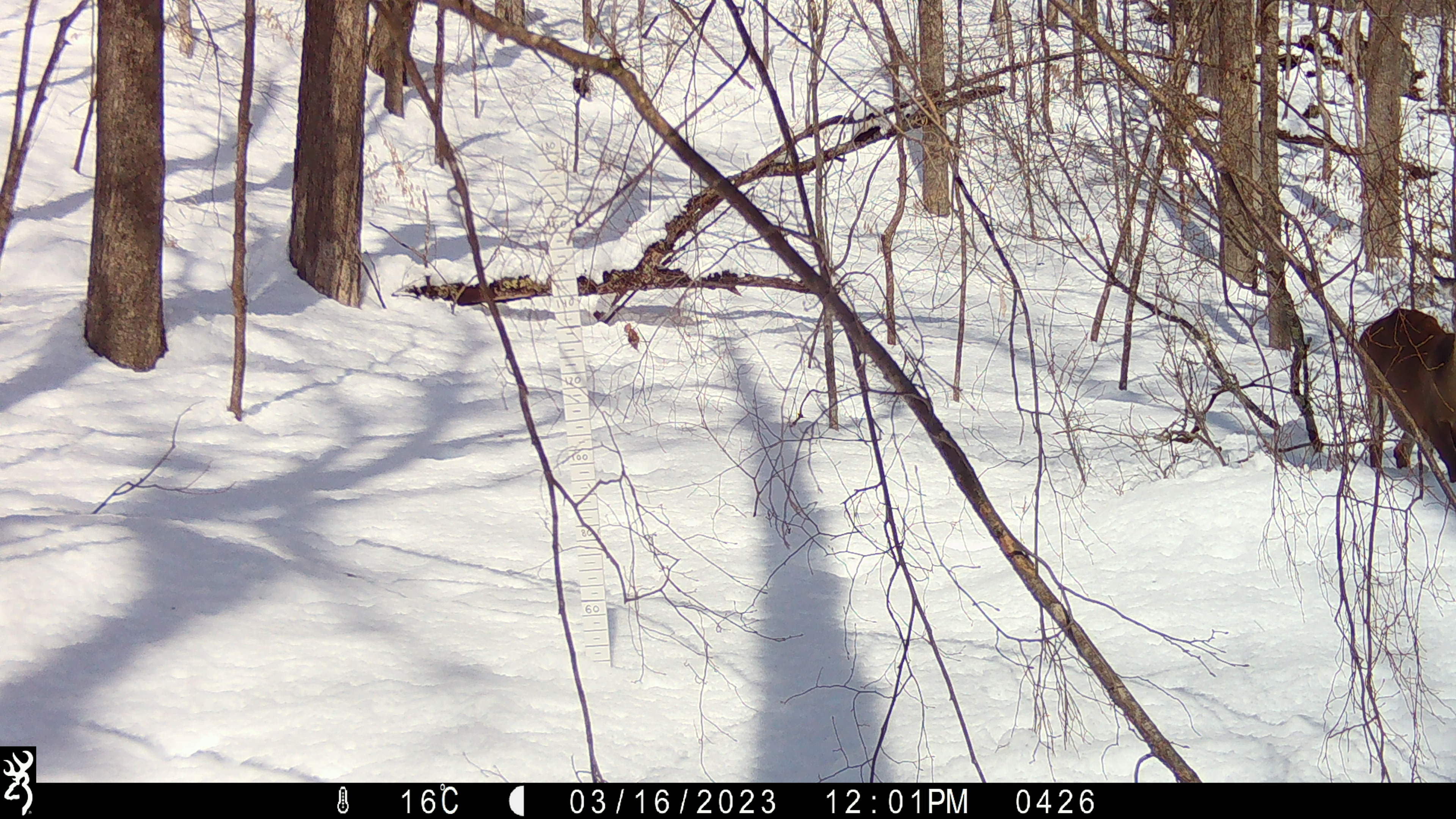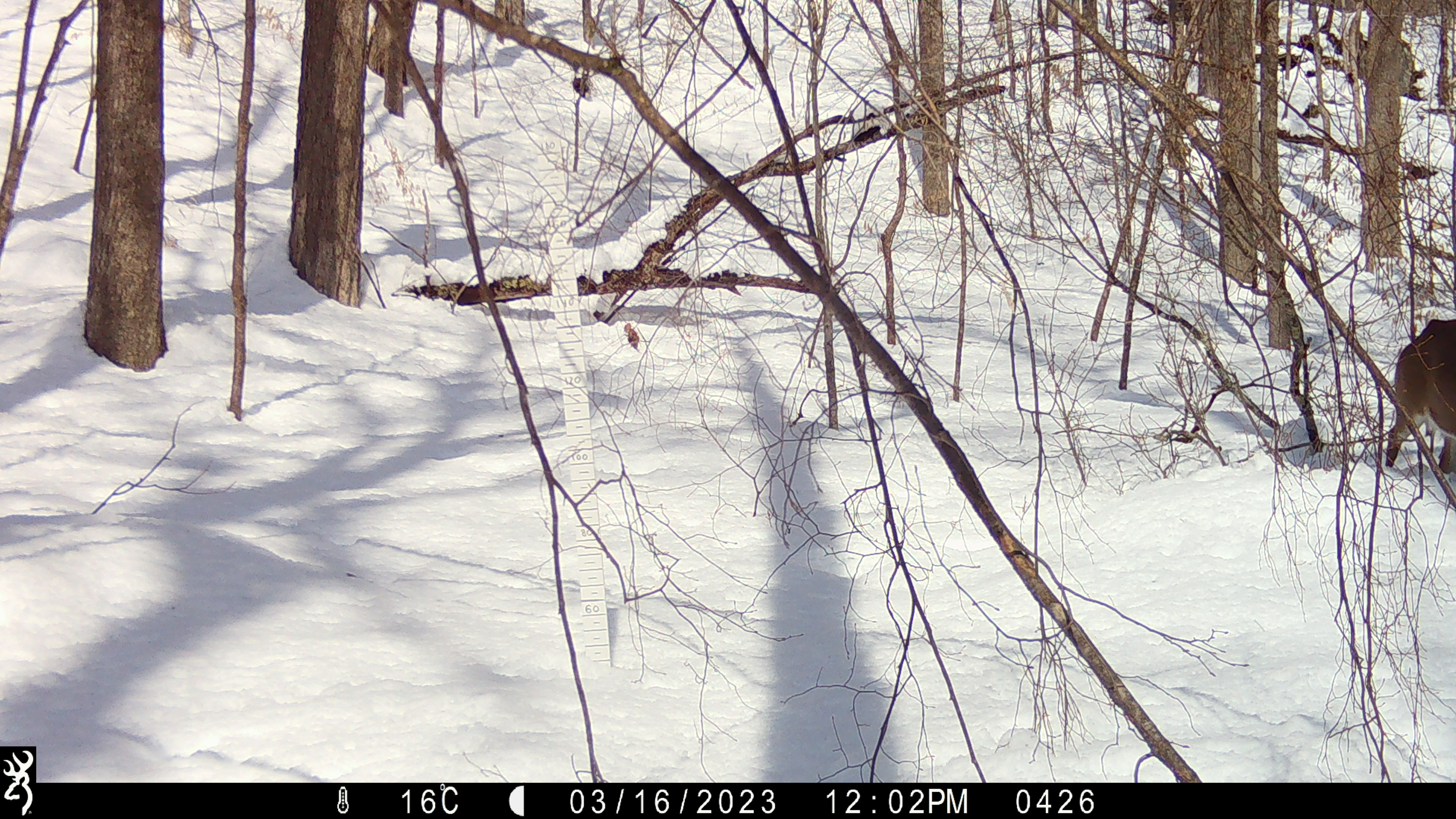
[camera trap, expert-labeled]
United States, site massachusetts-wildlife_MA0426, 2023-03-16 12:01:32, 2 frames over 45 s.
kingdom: Animalia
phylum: Chordata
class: Mammalia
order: Artiodactyla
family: Cervidae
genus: Odocoileus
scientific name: Odocoileus virginianus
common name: white-tailed deer